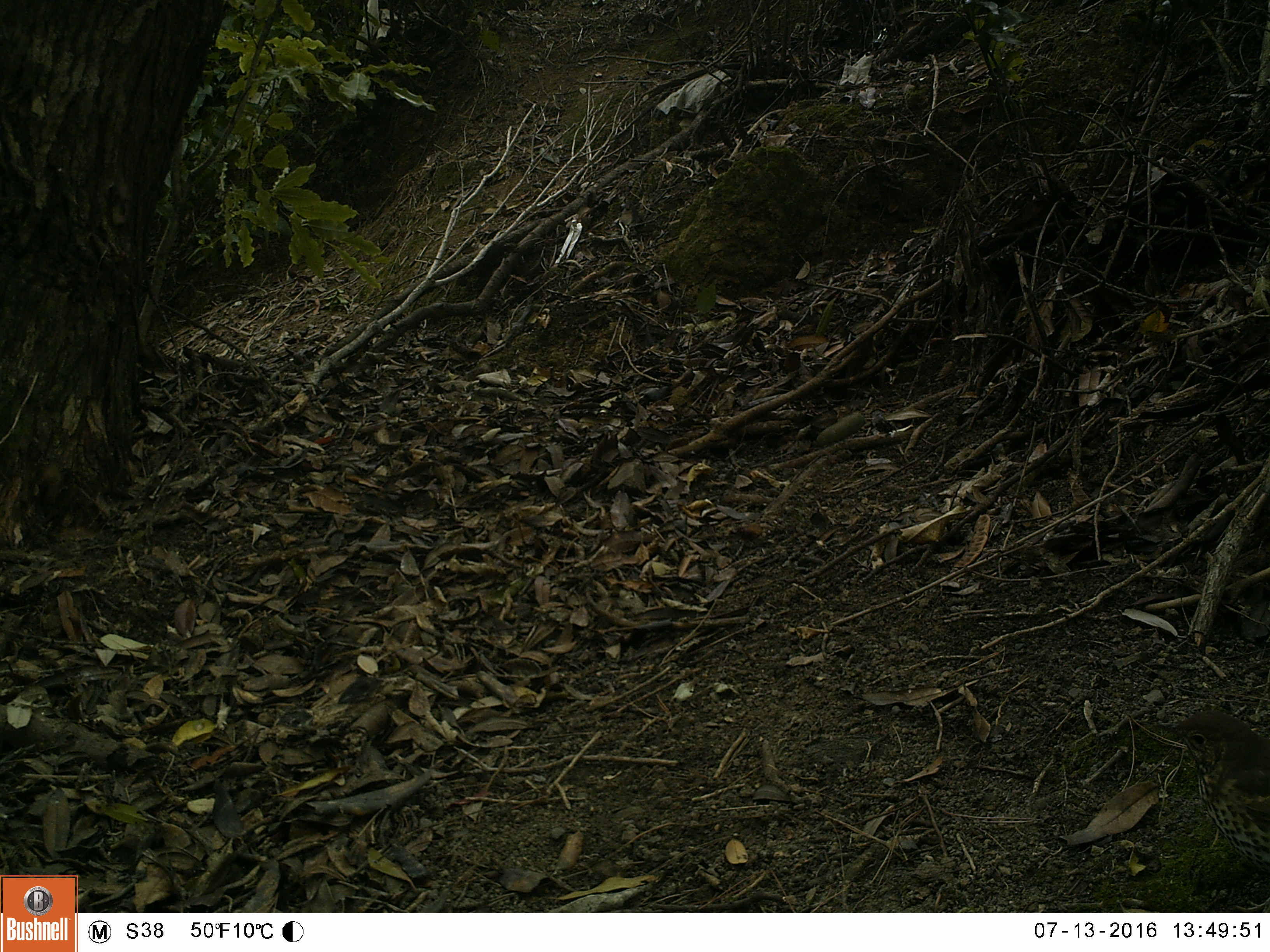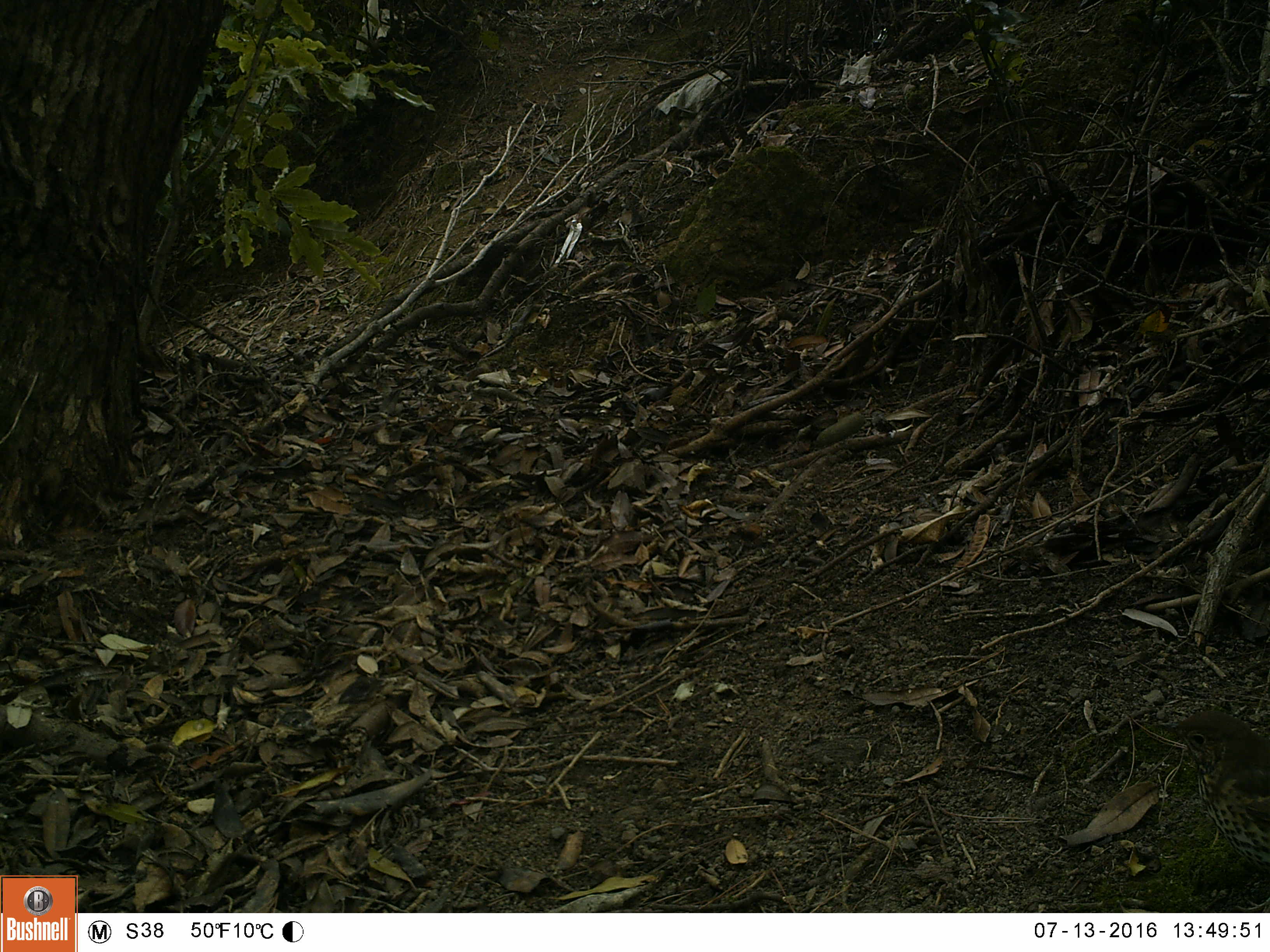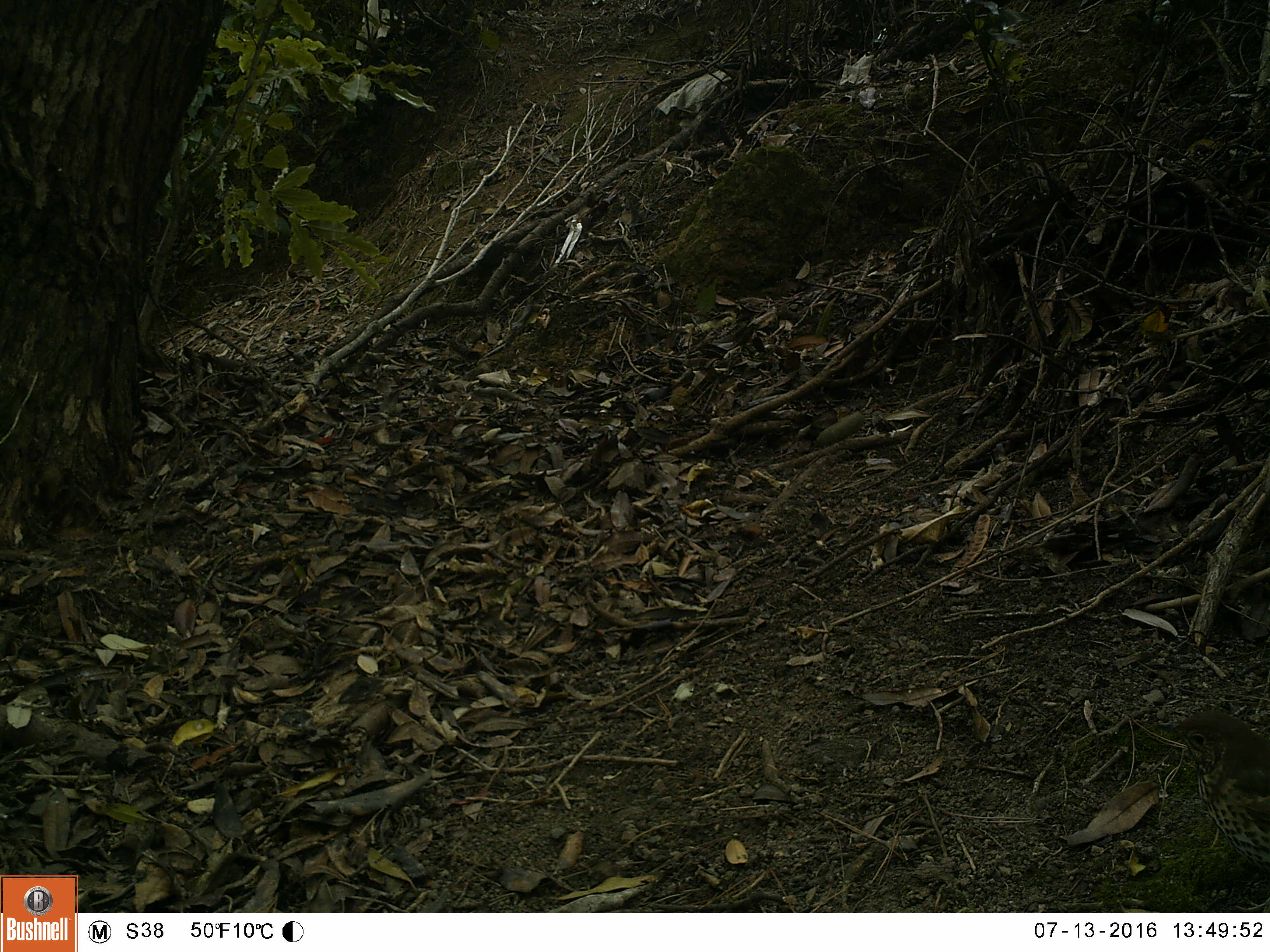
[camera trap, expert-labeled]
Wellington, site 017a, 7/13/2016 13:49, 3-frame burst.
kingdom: Animalia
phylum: Chordata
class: Aves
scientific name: Aves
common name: bird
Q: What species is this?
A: Bird (Aves).